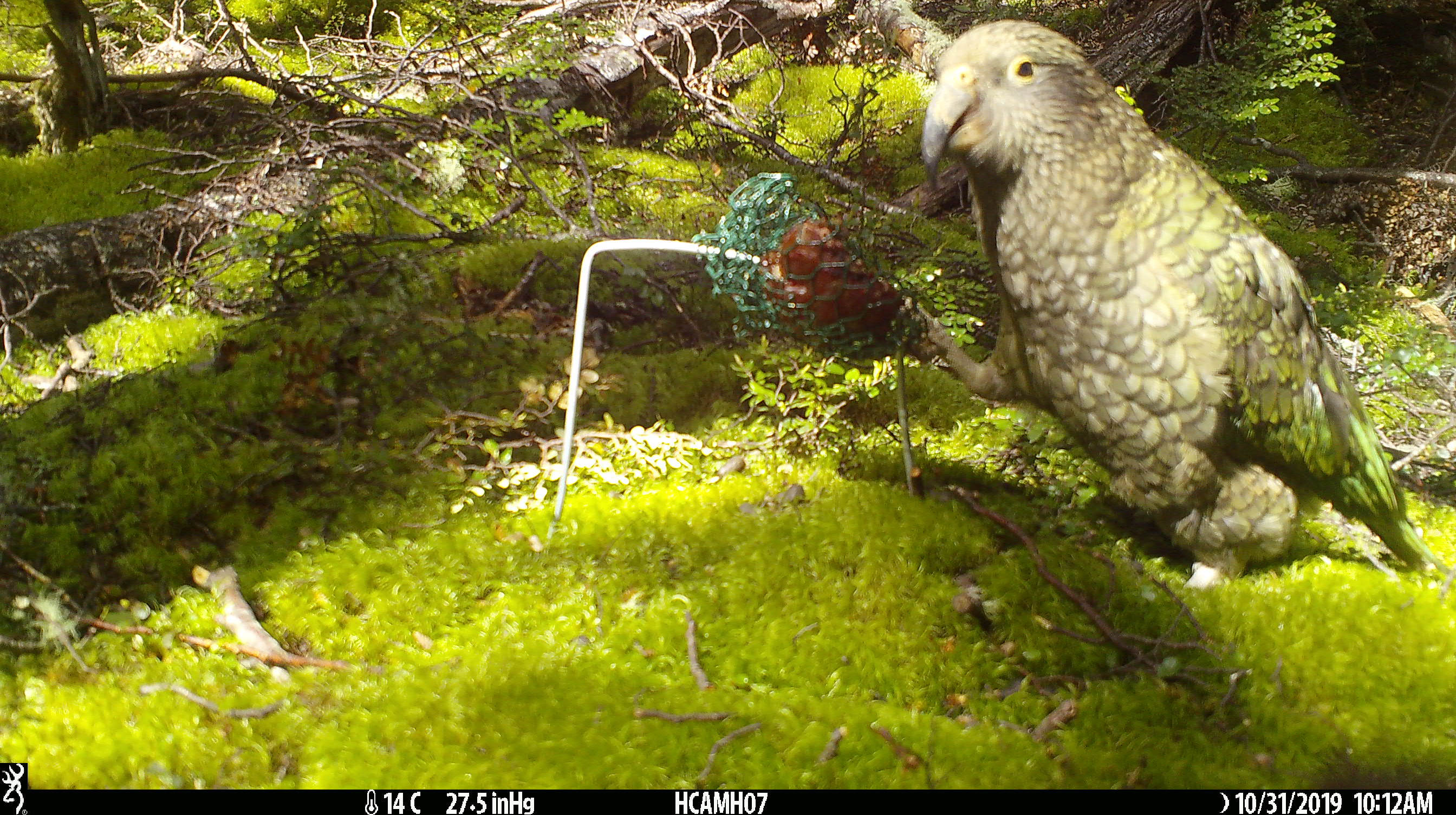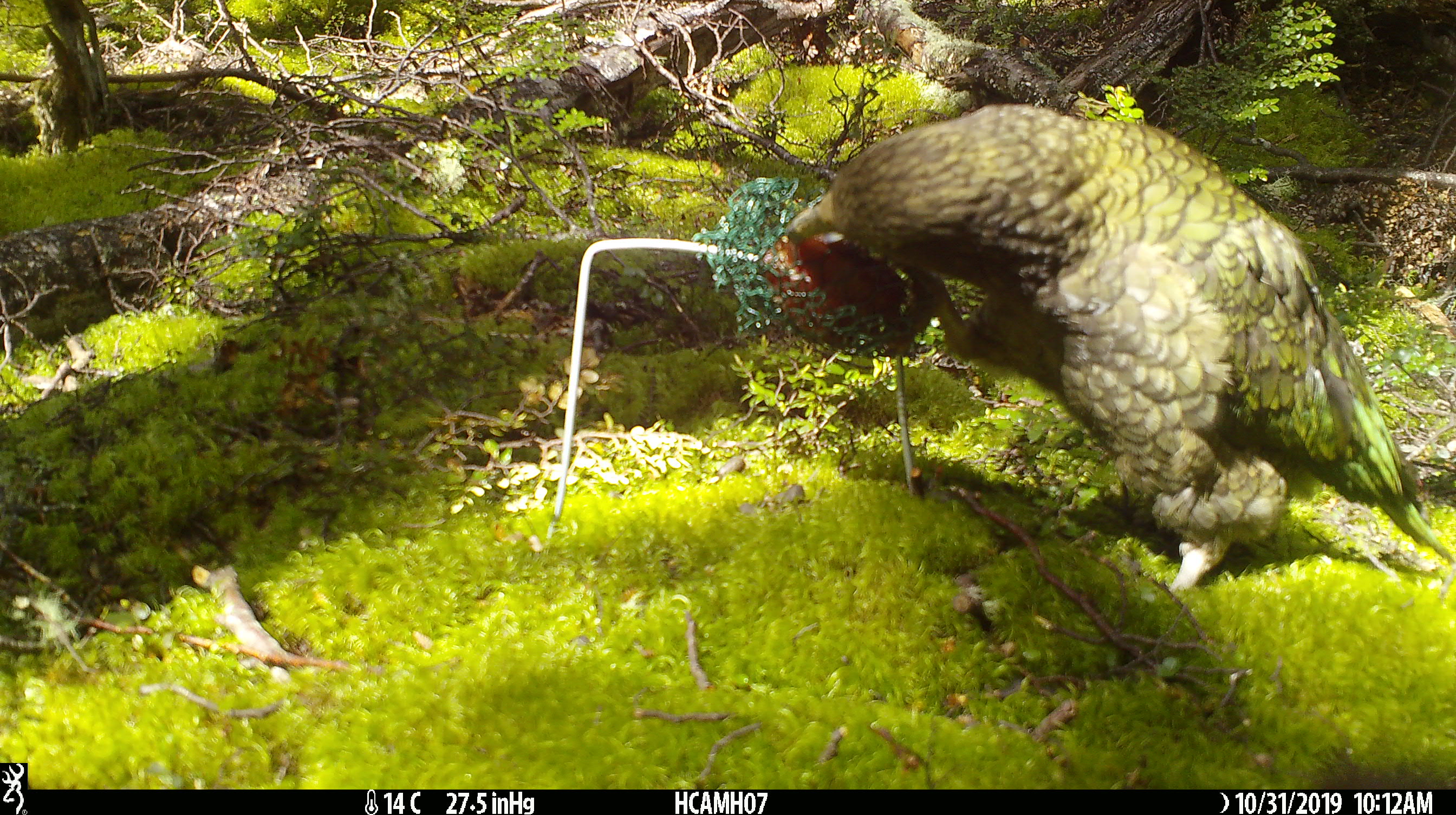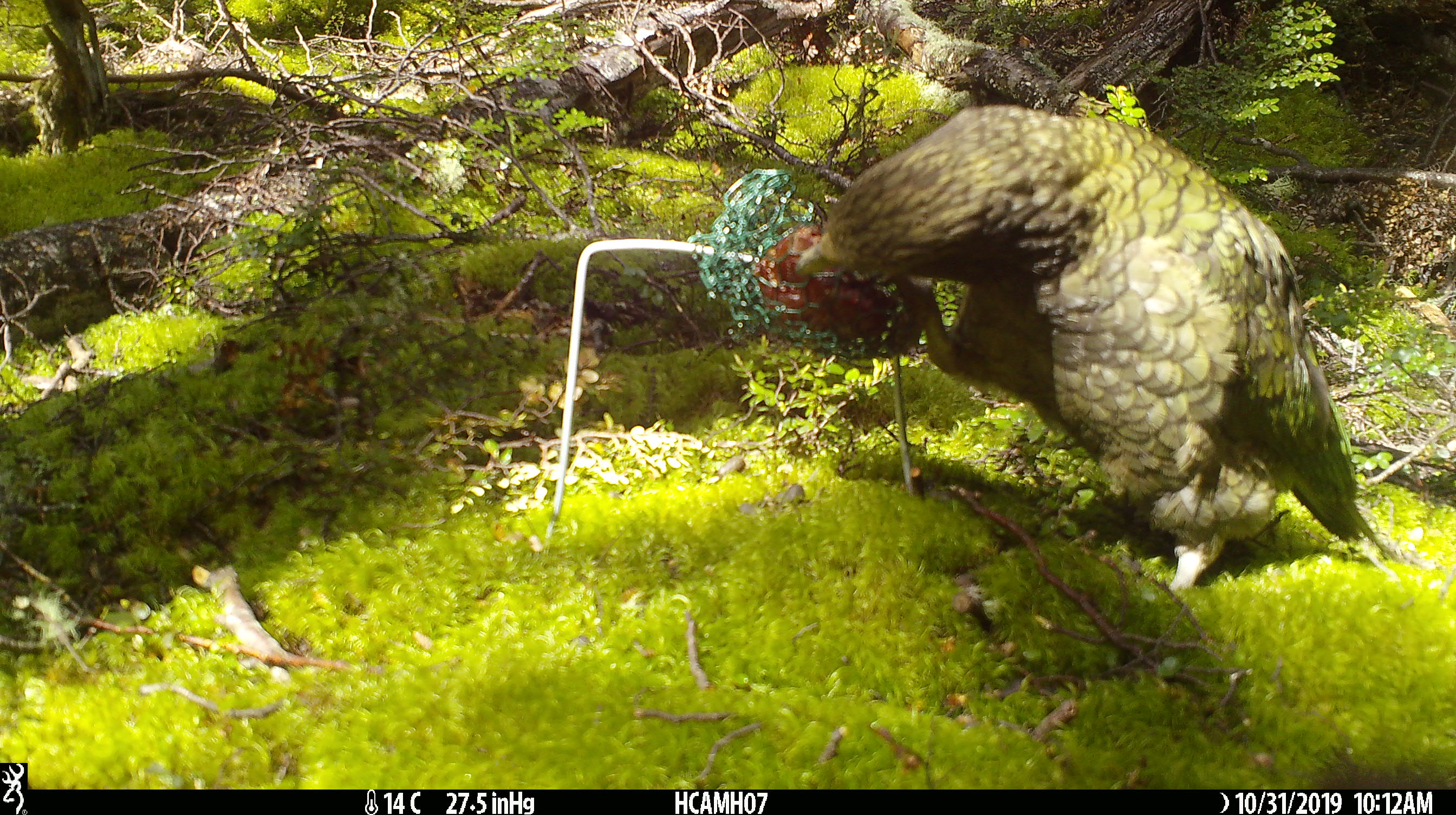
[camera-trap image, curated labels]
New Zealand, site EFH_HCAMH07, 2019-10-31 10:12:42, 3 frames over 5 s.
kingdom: Animalia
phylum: Chordata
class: Aves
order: Psittaciformes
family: Strigopidae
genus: Nestor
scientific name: Nestor notabilis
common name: kea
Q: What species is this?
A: Kea (Nestor notabilis).